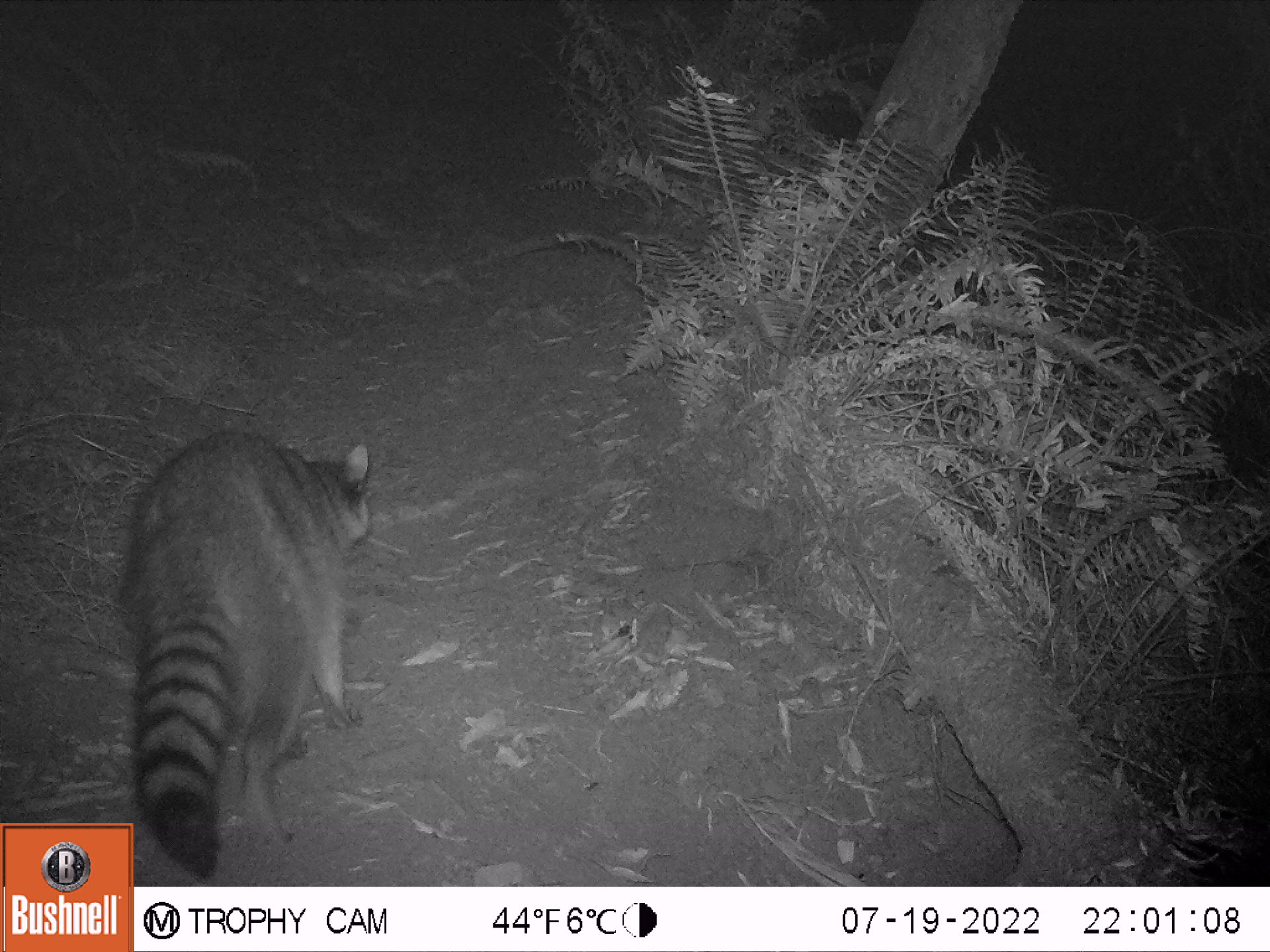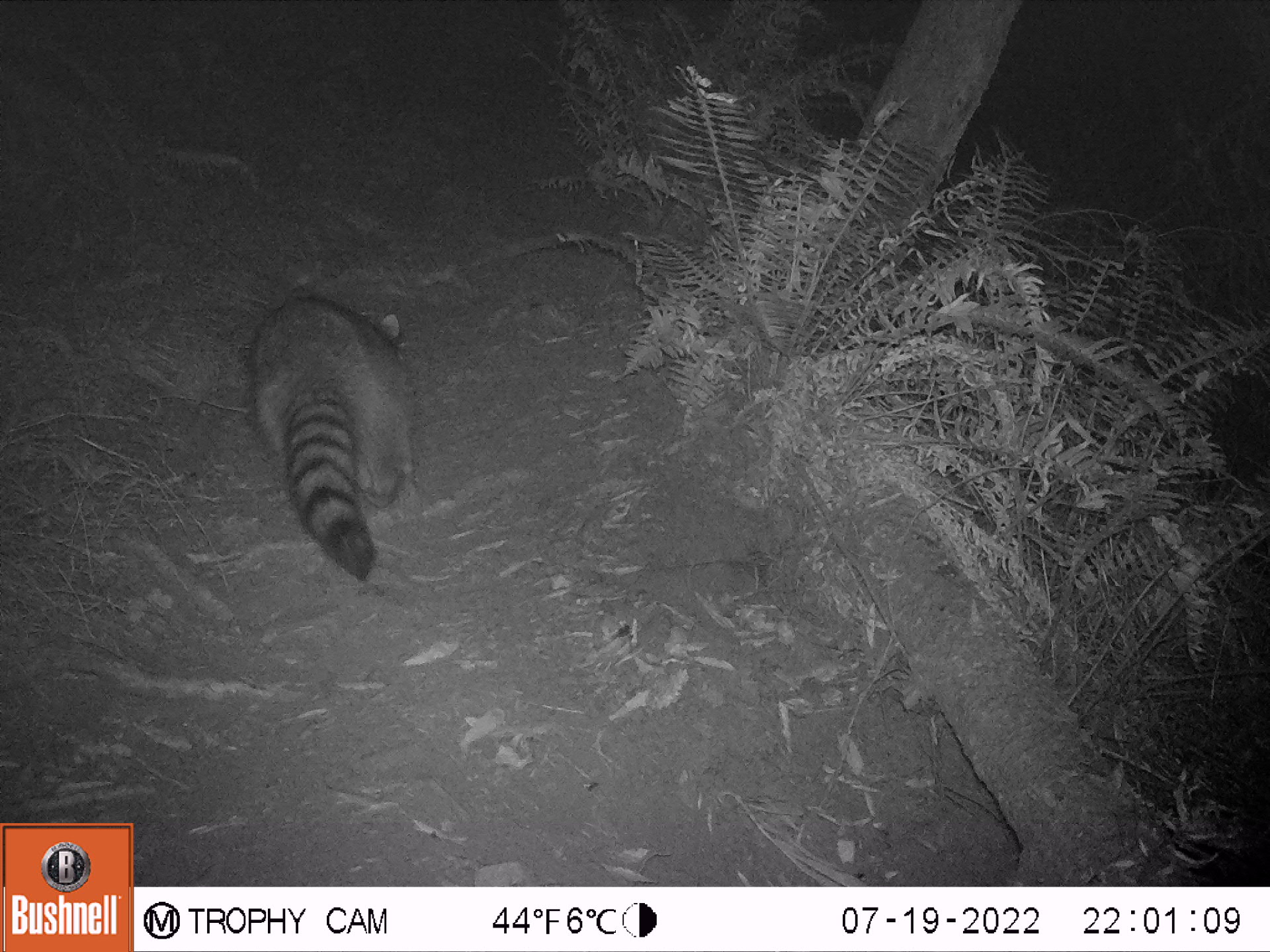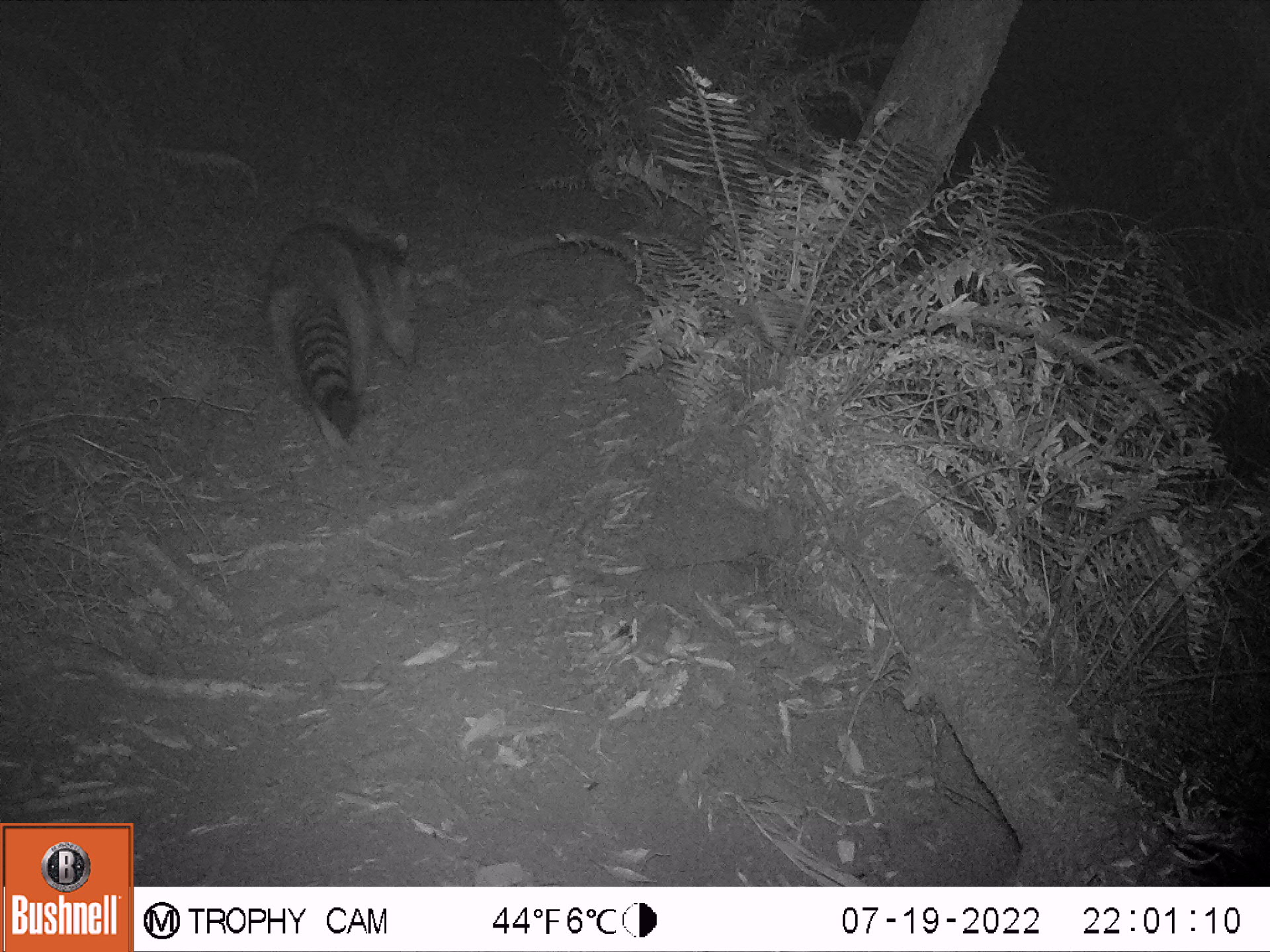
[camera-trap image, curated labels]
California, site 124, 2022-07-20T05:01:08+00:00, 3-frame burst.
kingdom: Animalia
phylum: Chordata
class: Mammalia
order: Carnivora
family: Procyonidae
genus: Procyon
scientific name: Procyon lotor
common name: raccoon